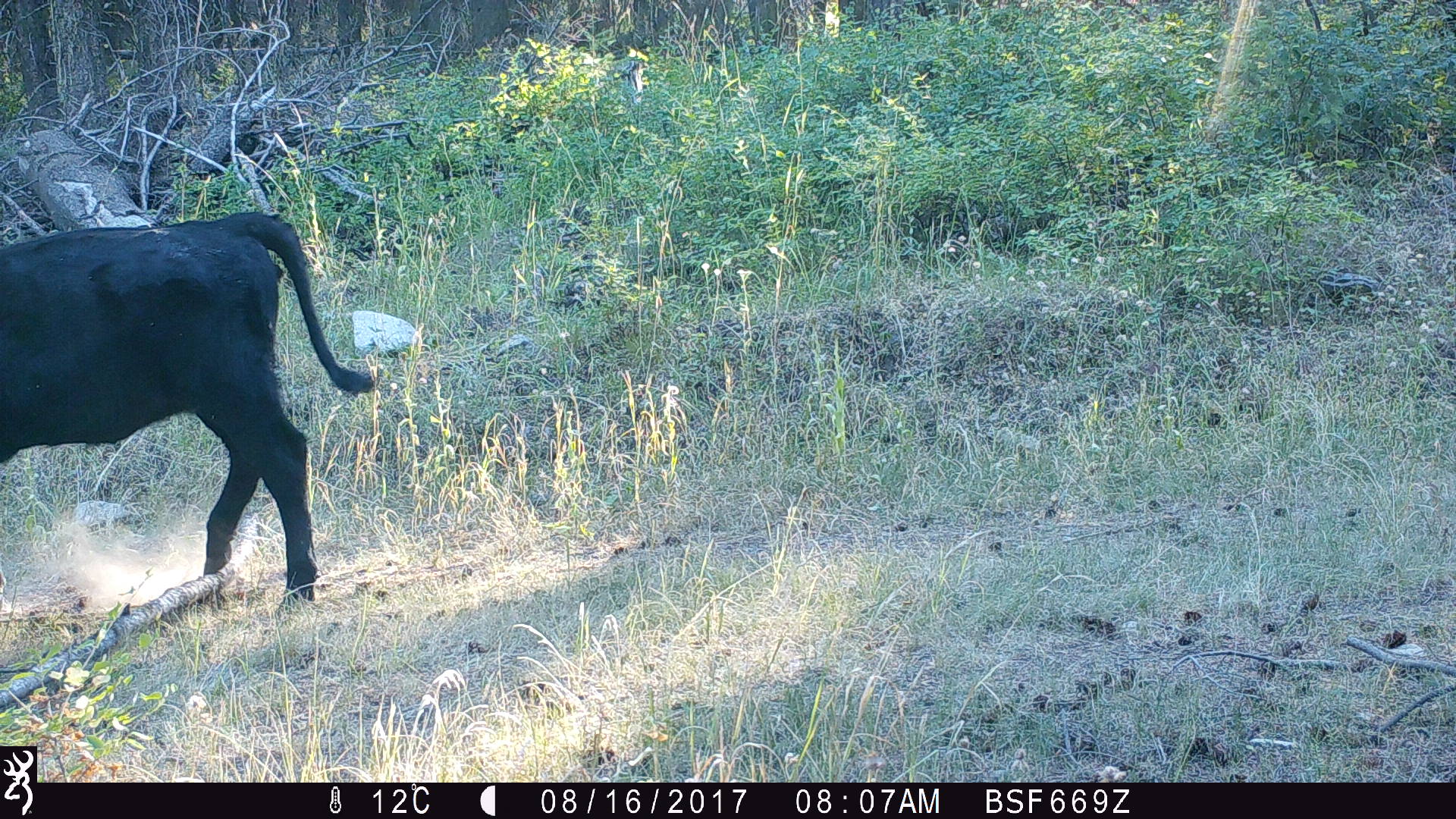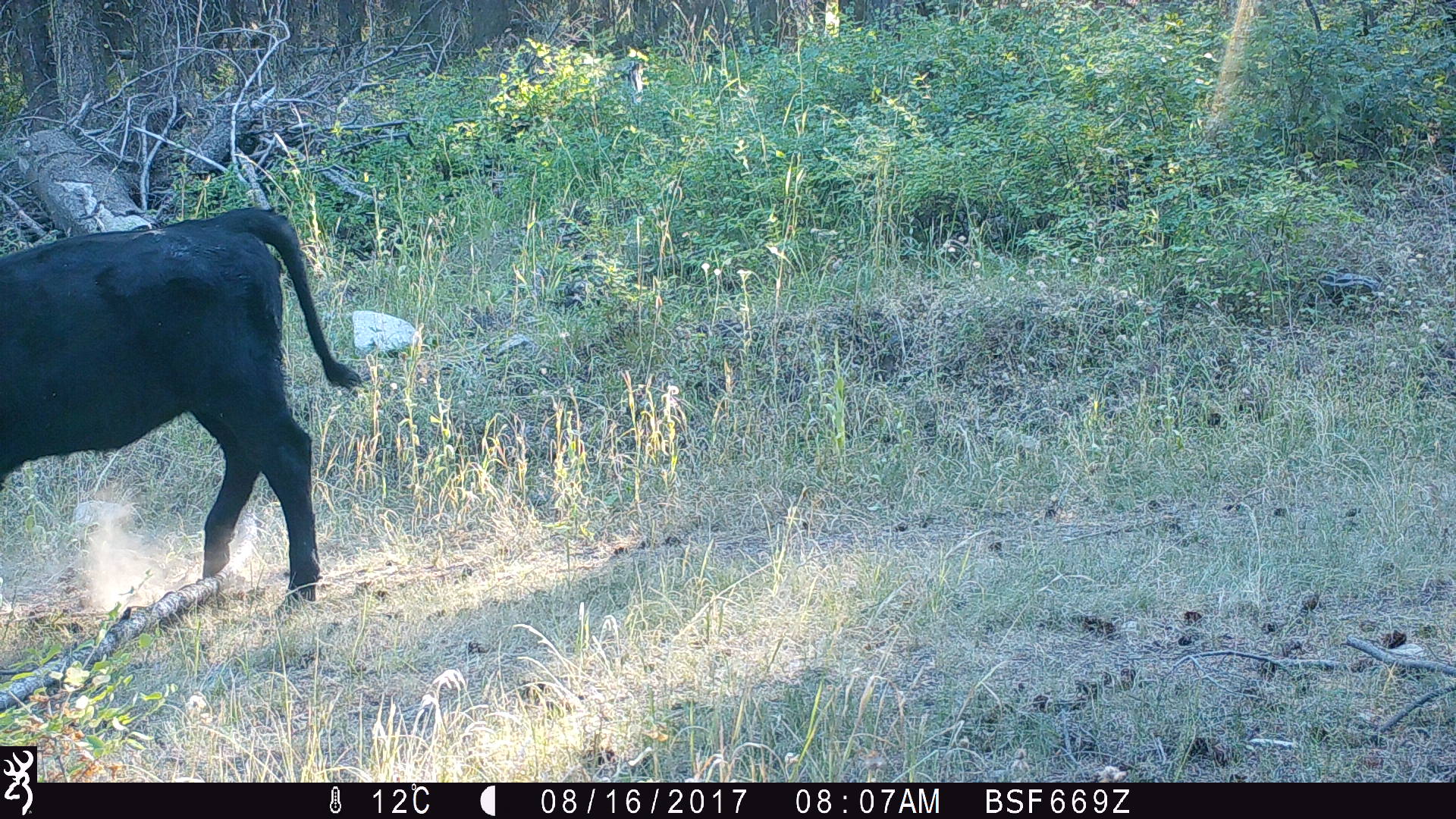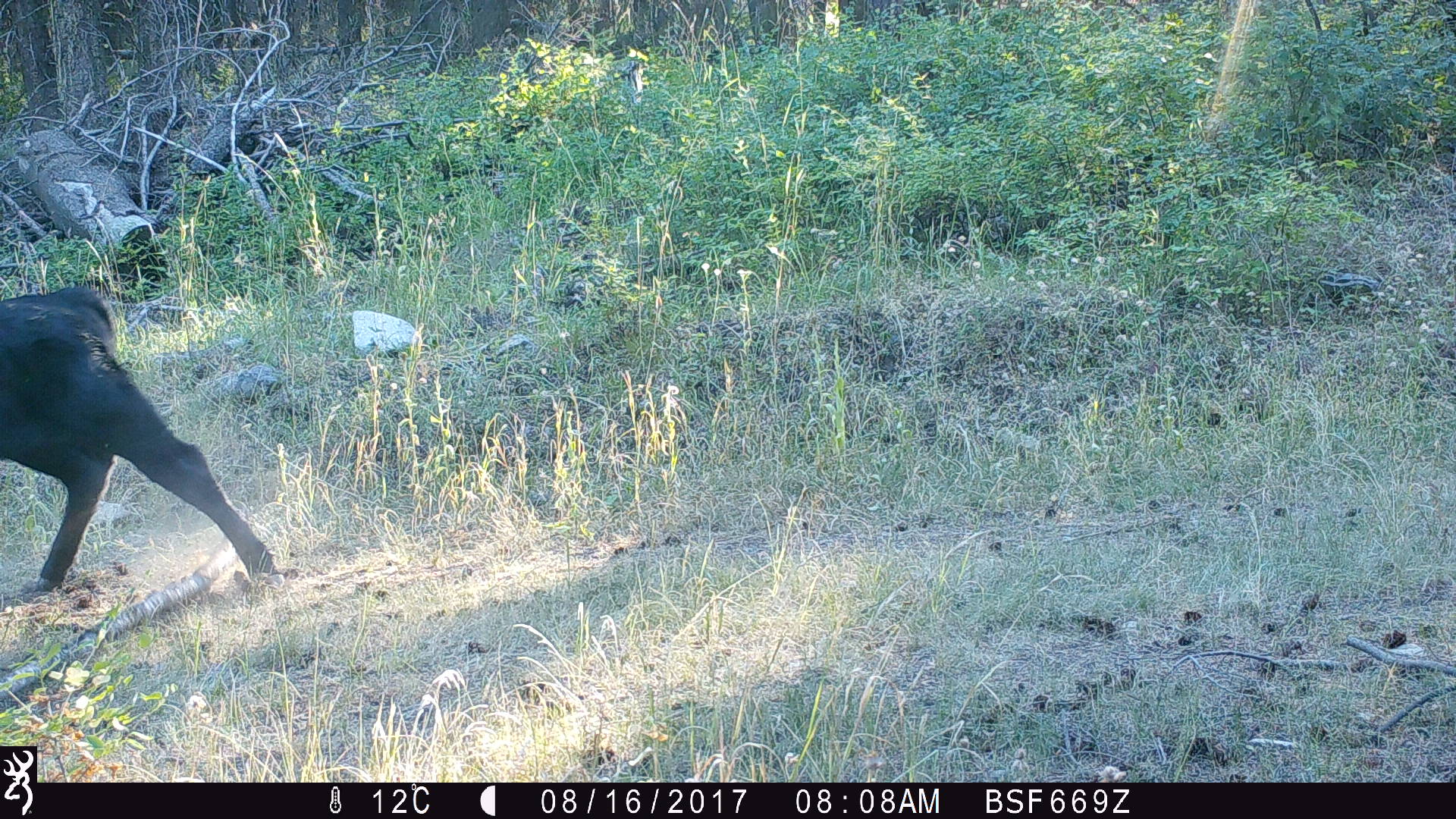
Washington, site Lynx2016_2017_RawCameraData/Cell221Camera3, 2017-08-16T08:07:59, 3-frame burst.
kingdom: Animalia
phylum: Chordata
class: Mammalia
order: Artiodactyla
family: Bovidae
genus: Bos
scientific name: Bos taurus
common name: domestic cattle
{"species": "domestic cattle (Bos taurus)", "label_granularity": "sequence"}